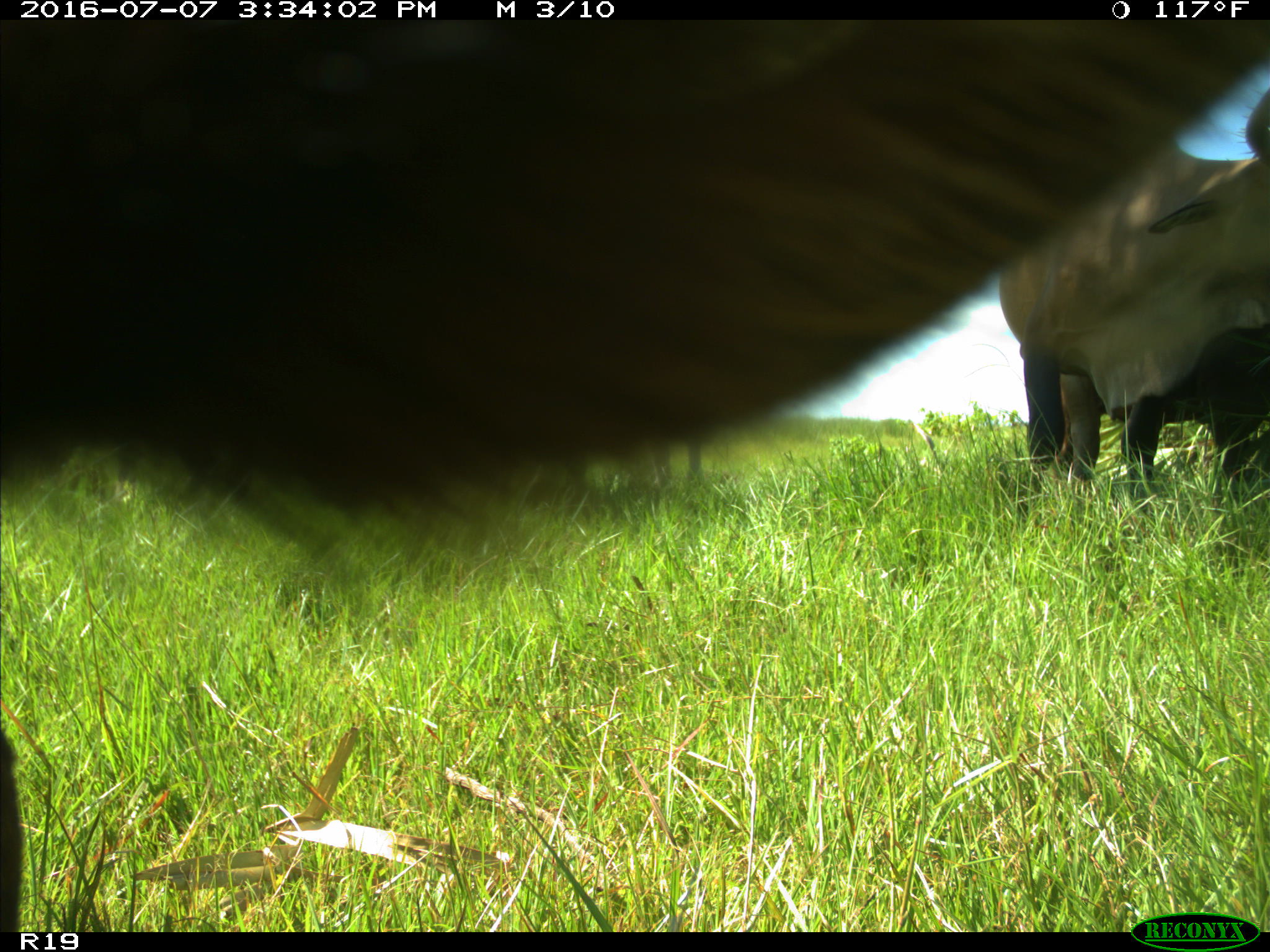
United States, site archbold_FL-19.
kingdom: Animalia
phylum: Chordata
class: Mammalia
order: Artiodactyla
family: Bovidae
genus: Bos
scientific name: Bos taurus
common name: domestic cow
Bos taurus (domestic cow).